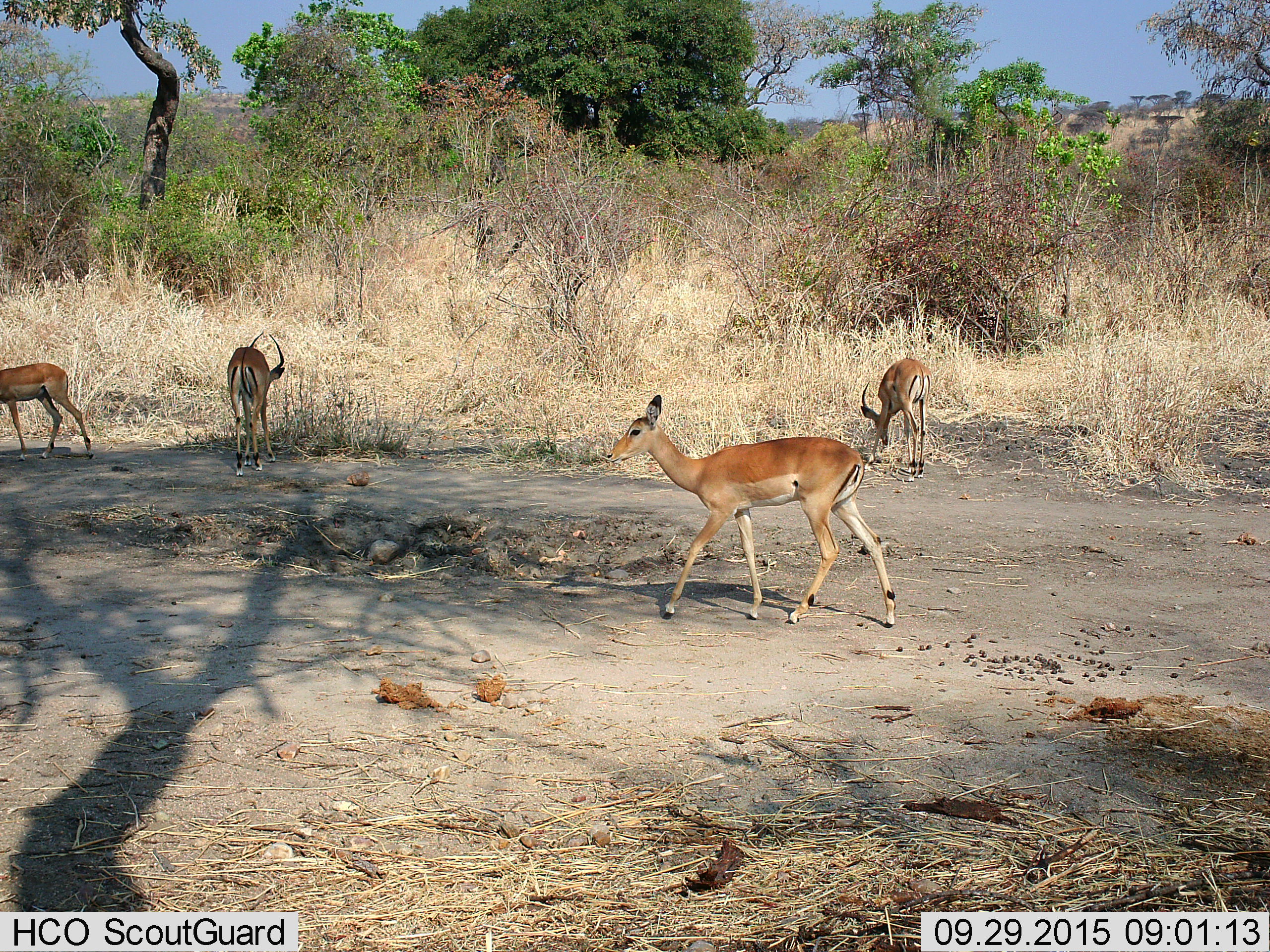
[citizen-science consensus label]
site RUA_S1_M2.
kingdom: Animalia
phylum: Chordata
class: Mammalia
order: Artiodactyla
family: Bovidae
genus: Aepyceros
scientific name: Aepyceros melampus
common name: impala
Impala (Aepyceros melampus), count 4. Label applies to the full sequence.